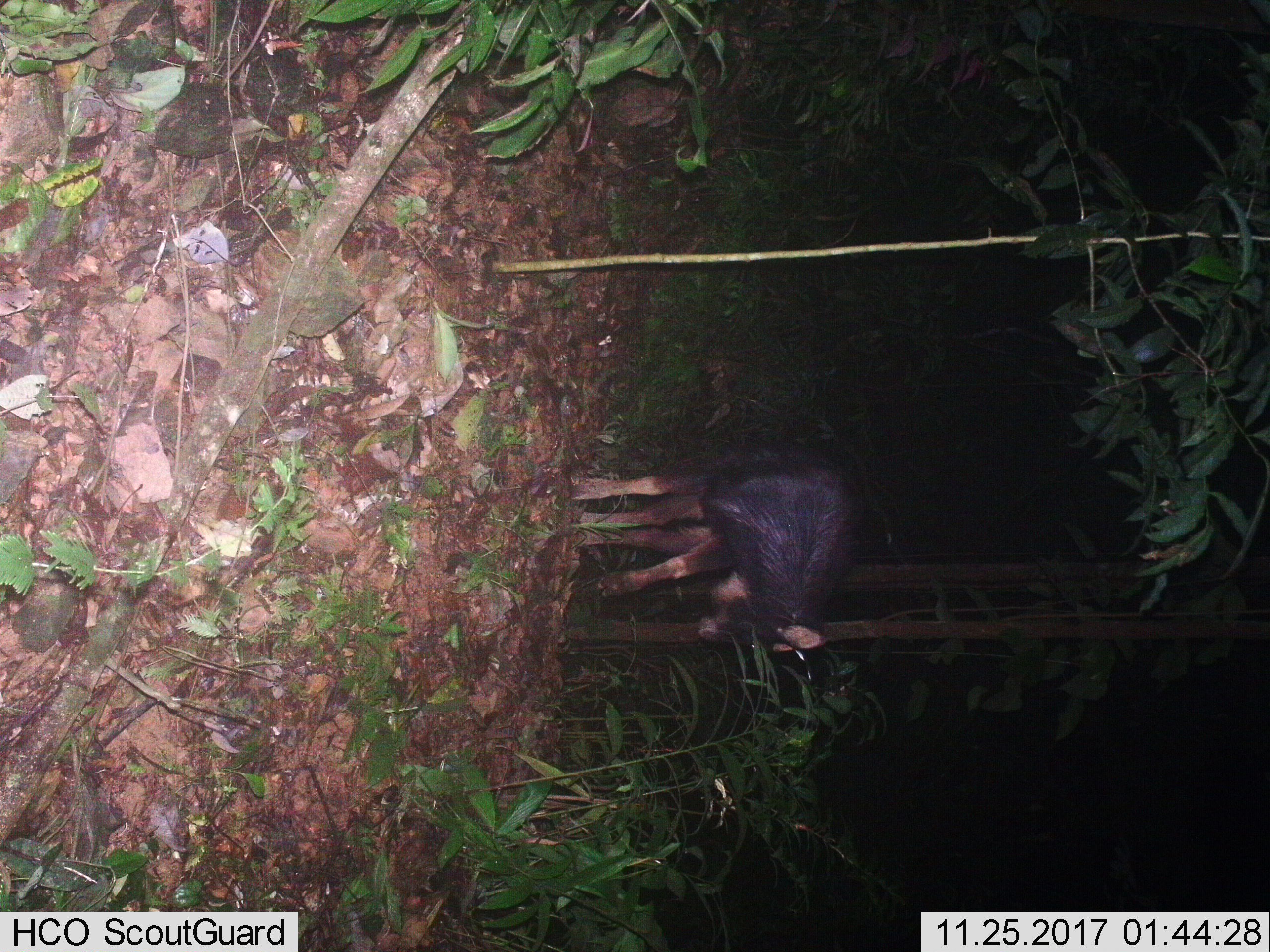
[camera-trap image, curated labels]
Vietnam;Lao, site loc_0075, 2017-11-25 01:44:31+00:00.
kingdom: Animalia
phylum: Chordata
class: Mammalia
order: Artiodactyla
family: Bovidae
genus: Capricornis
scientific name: Capricornis sumatraensis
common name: chinese serow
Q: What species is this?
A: Chinese serow (Capricornis sumatraensis).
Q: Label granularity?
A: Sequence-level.